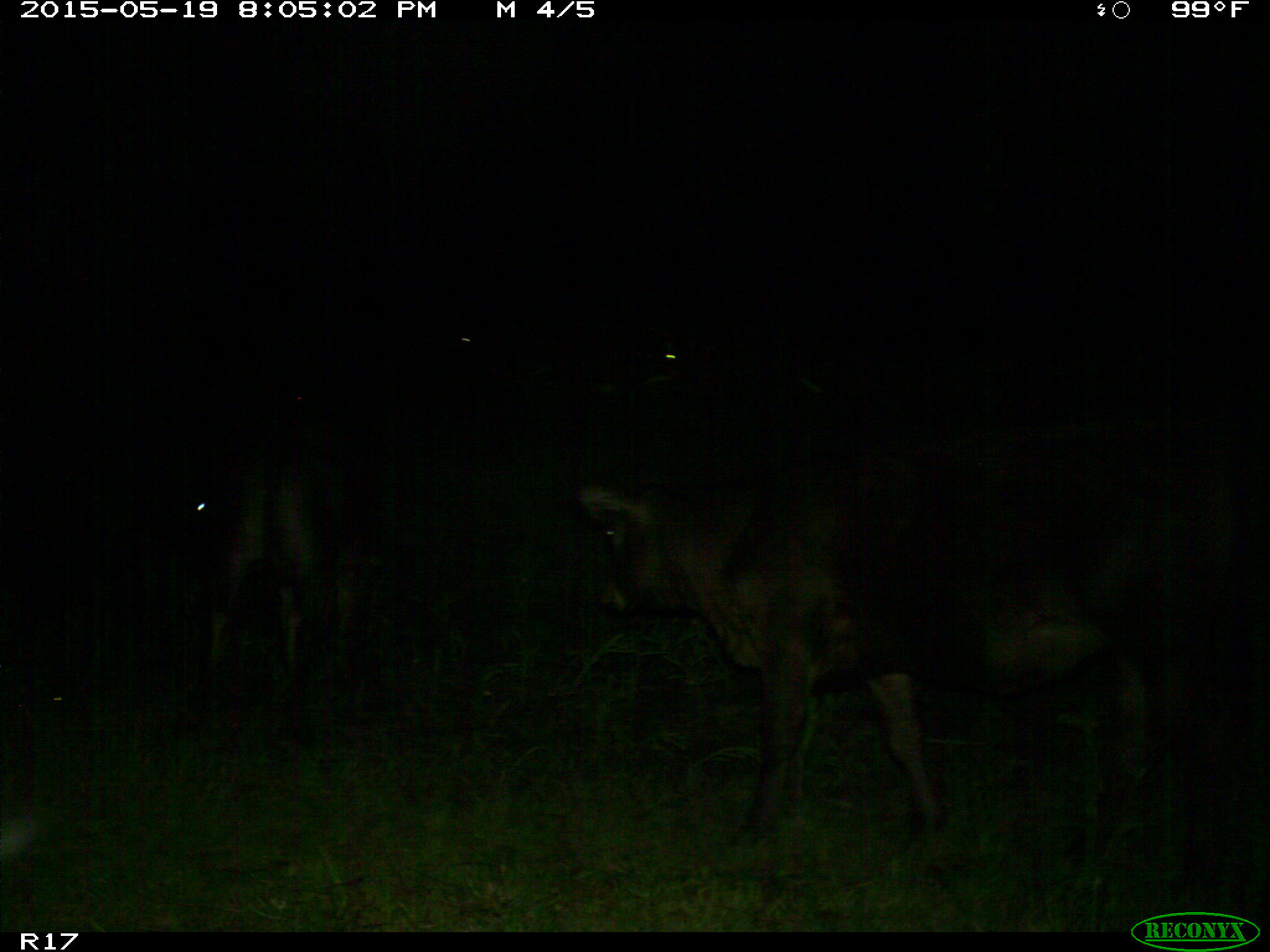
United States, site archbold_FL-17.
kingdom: Animalia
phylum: Chordata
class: Mammalia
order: Artiodactyla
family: Bovidae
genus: Bos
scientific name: Bos taurus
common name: domestic cow